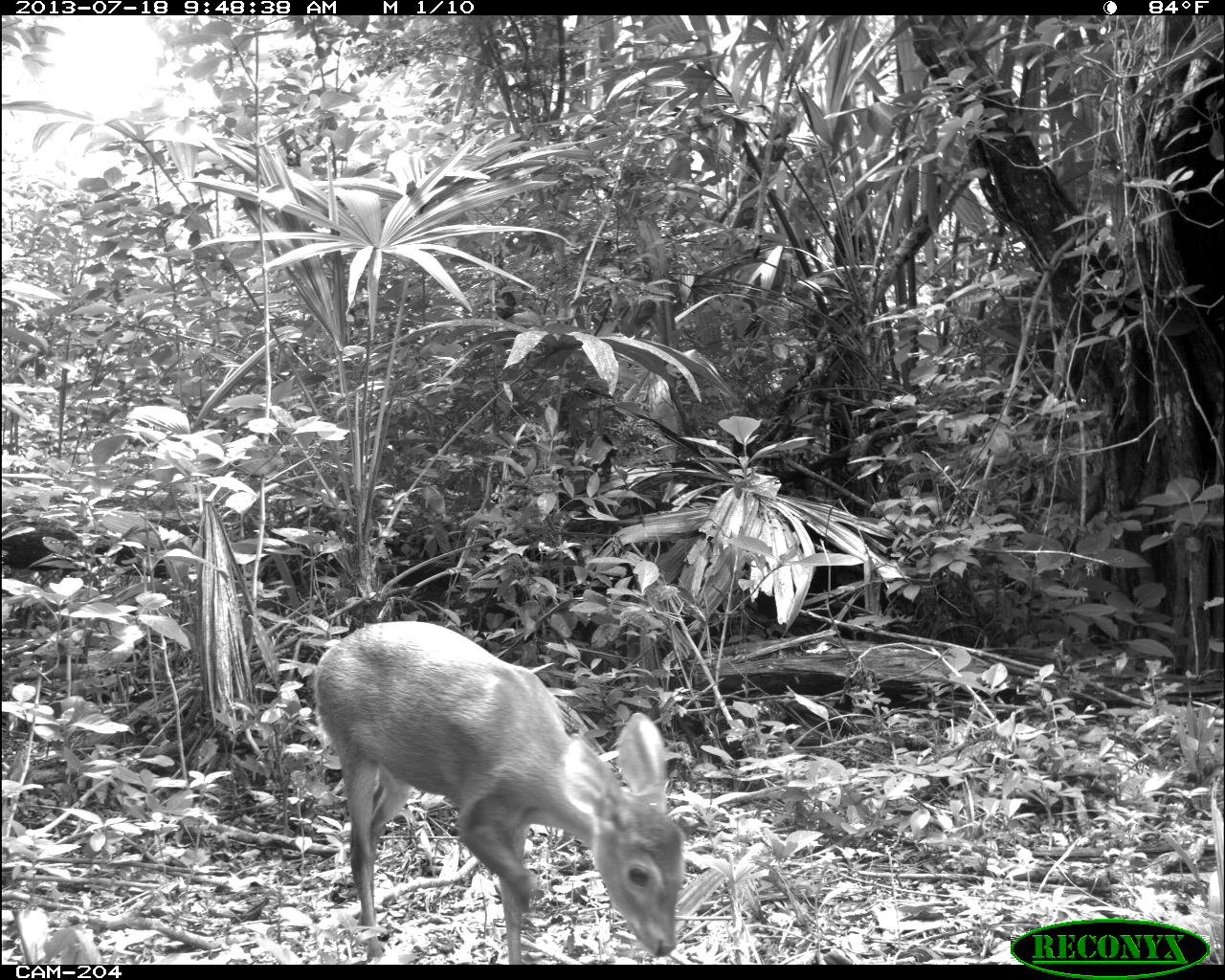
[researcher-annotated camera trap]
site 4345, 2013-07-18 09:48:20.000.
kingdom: Animalia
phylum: Chordata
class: Mammalia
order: Artiodactyla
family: Cervidae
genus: Odocoileus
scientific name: Odocoileus virginianus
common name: white-tailed deer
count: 1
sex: female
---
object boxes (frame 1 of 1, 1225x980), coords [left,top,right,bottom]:
odocoileus virginianus: [311,621,682,964]